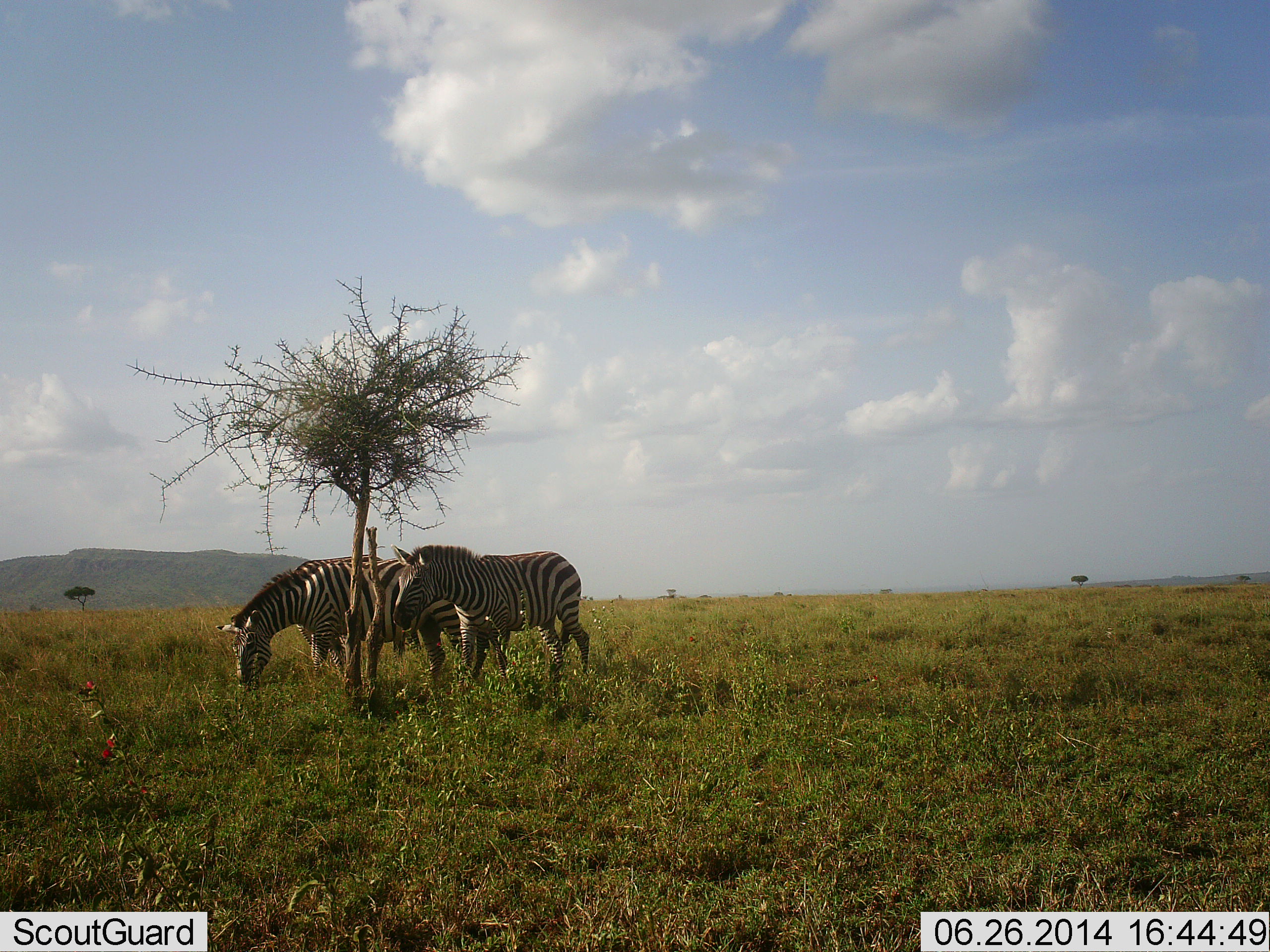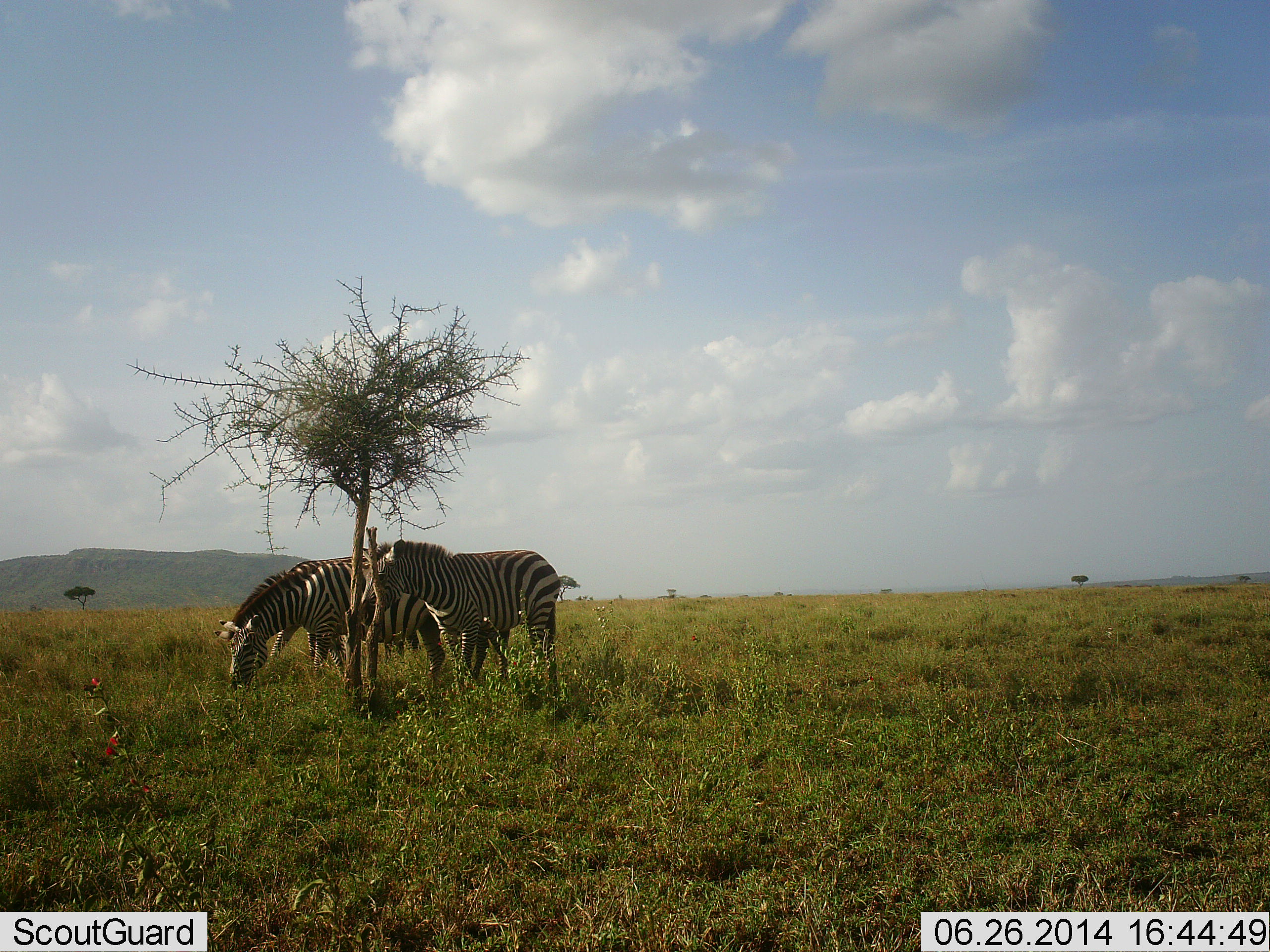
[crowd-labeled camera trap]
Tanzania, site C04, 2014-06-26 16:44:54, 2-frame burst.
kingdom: Animalia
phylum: Chordata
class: Mammalia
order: Perissodactyla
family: Equidae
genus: Equus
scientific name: Equus quagga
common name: plains zebra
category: zebra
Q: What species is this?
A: Zebra (plains zebra) (Equus quagga).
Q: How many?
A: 3.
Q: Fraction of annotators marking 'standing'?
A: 70%.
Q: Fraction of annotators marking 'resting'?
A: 0%.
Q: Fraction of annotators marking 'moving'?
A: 20%.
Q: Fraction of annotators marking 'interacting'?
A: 10%.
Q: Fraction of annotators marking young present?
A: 0%.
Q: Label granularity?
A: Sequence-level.